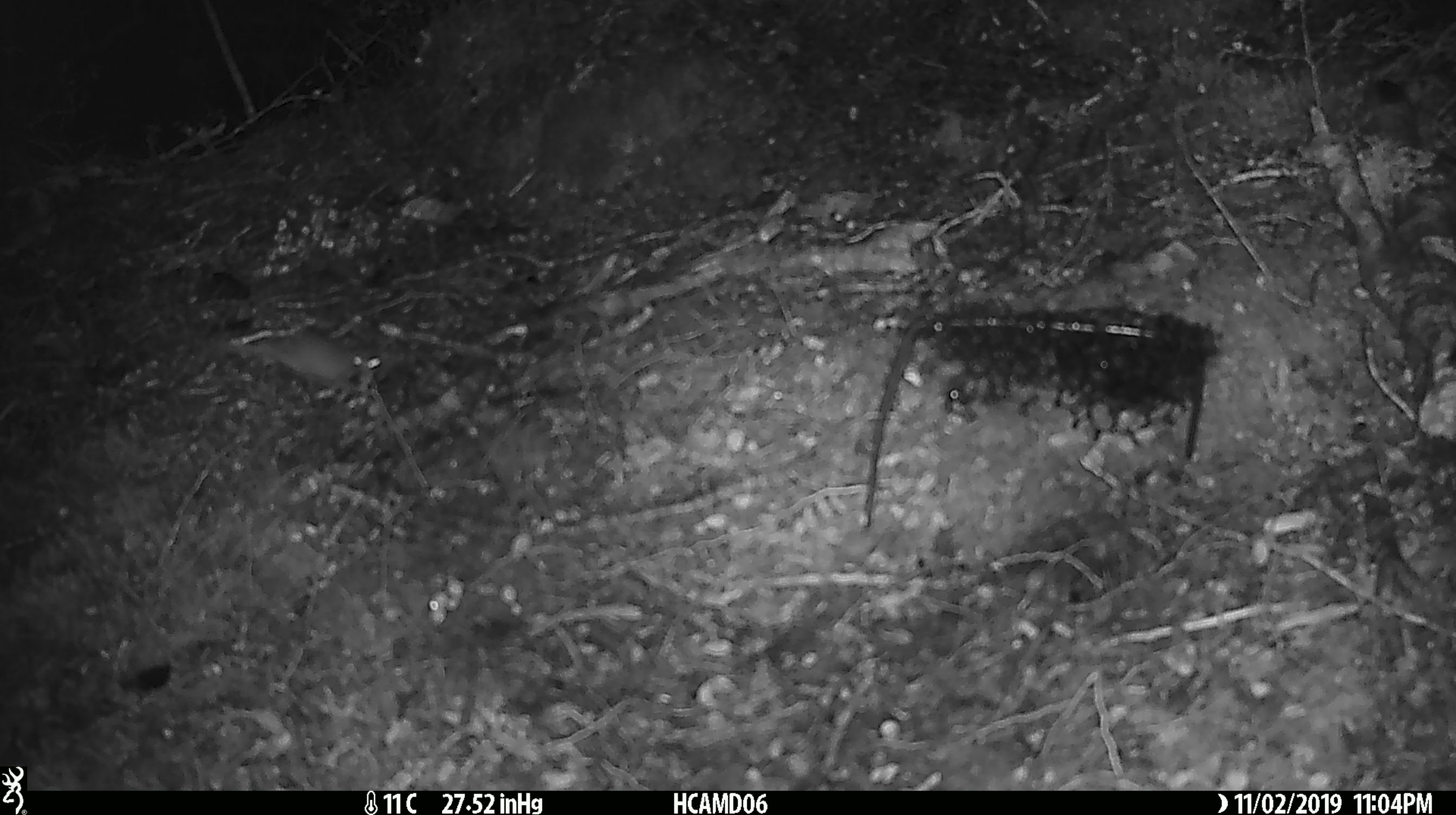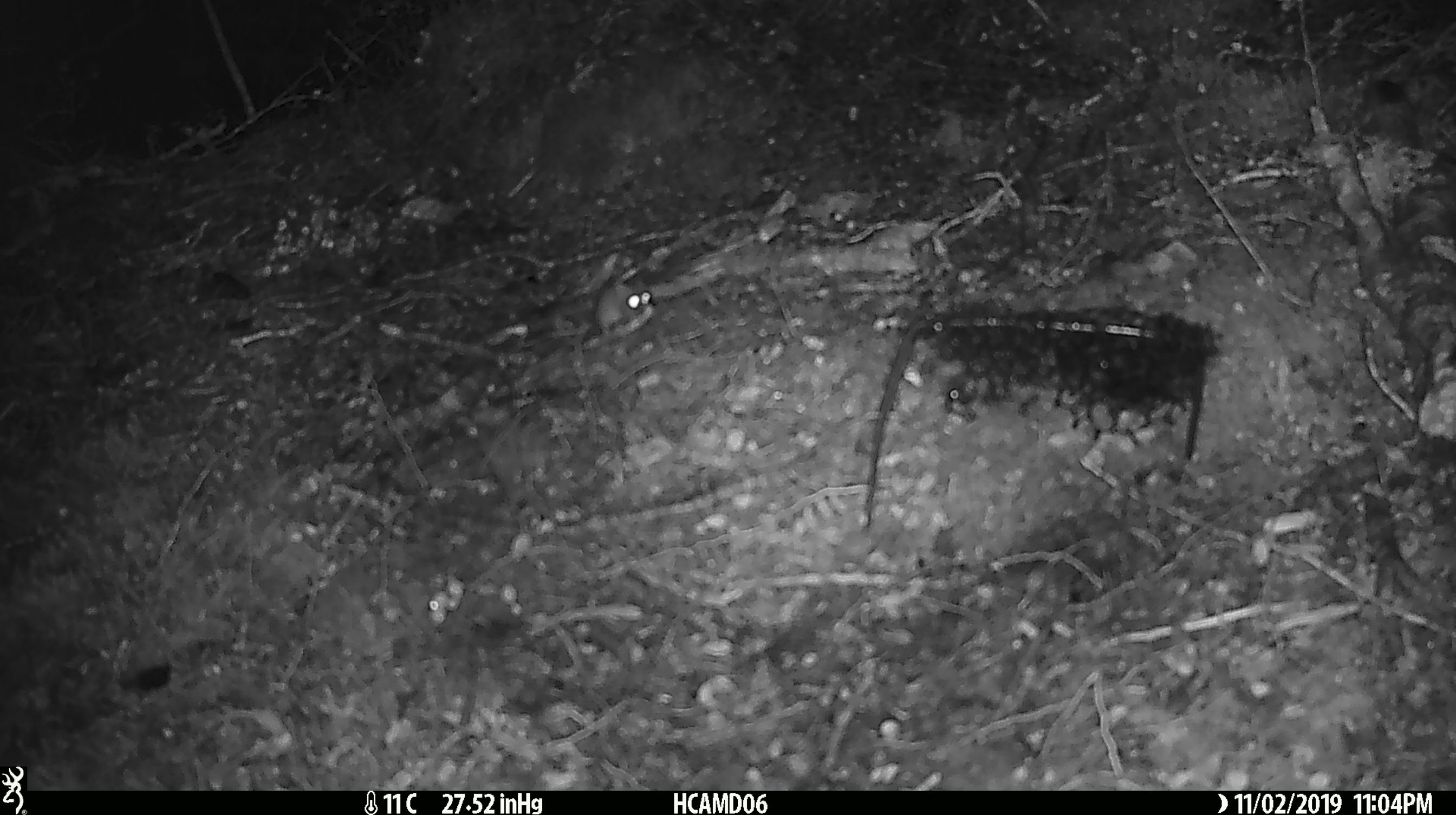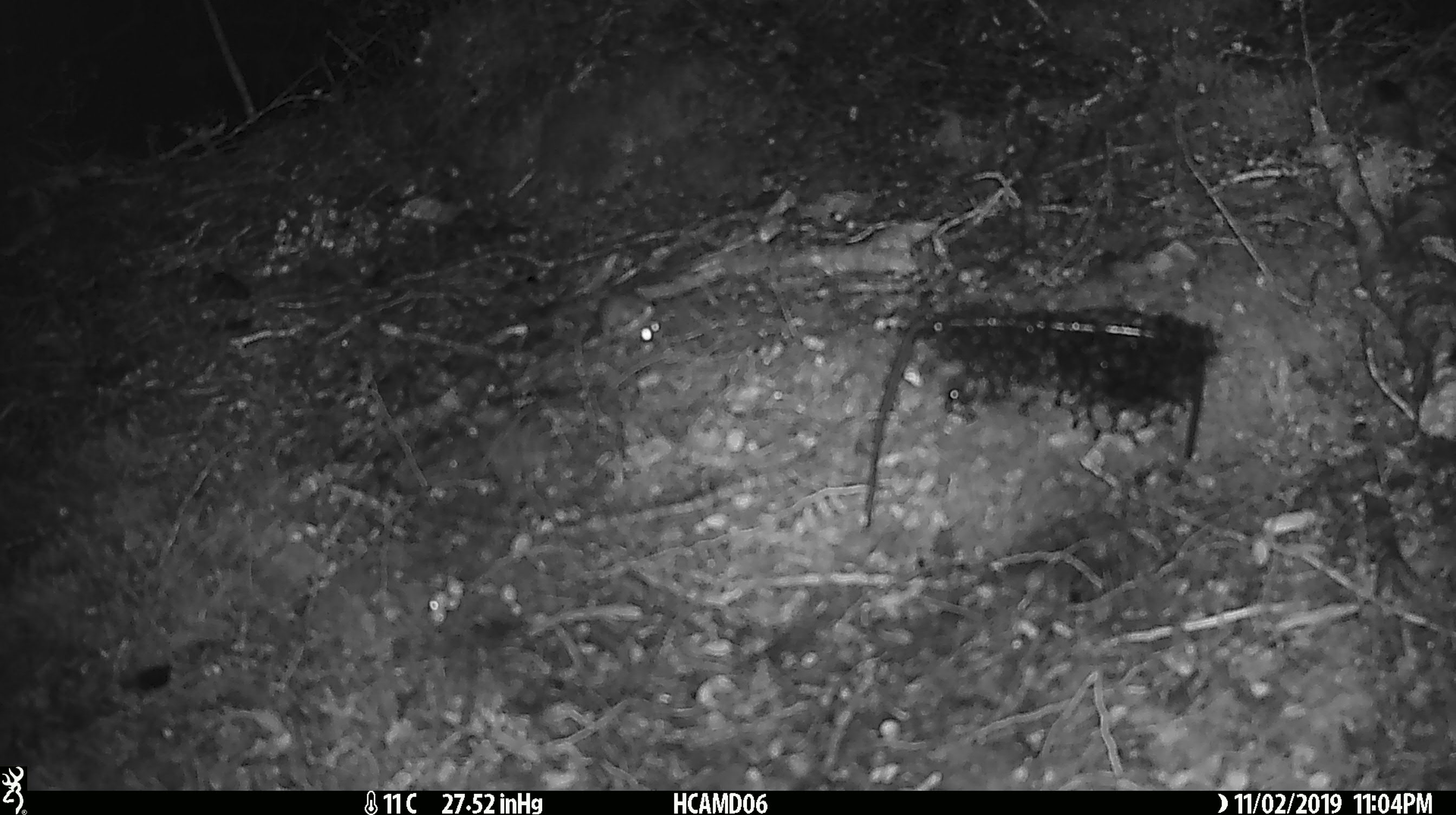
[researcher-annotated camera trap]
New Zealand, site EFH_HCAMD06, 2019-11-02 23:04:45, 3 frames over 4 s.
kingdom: Animalia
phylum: Chordata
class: Mammalia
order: Rodentia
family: Muridae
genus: Mus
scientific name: Mus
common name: mouse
Mouse (Mus).